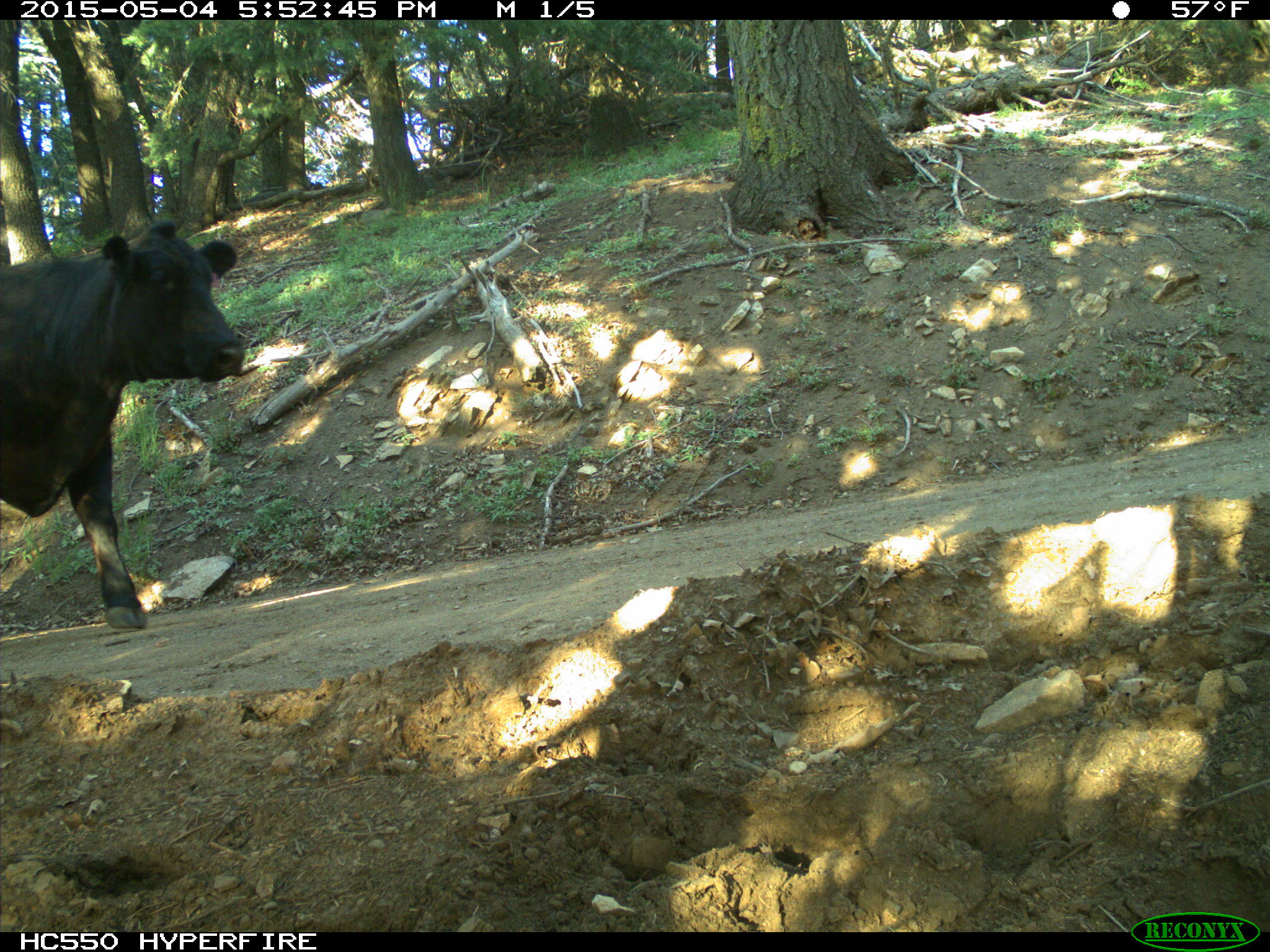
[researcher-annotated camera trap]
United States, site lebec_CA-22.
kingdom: Animalia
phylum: Chordata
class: Mammalia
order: Artiodactyla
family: Bovidae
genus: Bos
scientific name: Bos taurus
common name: domestic cow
Bos taurus (domestic cow).